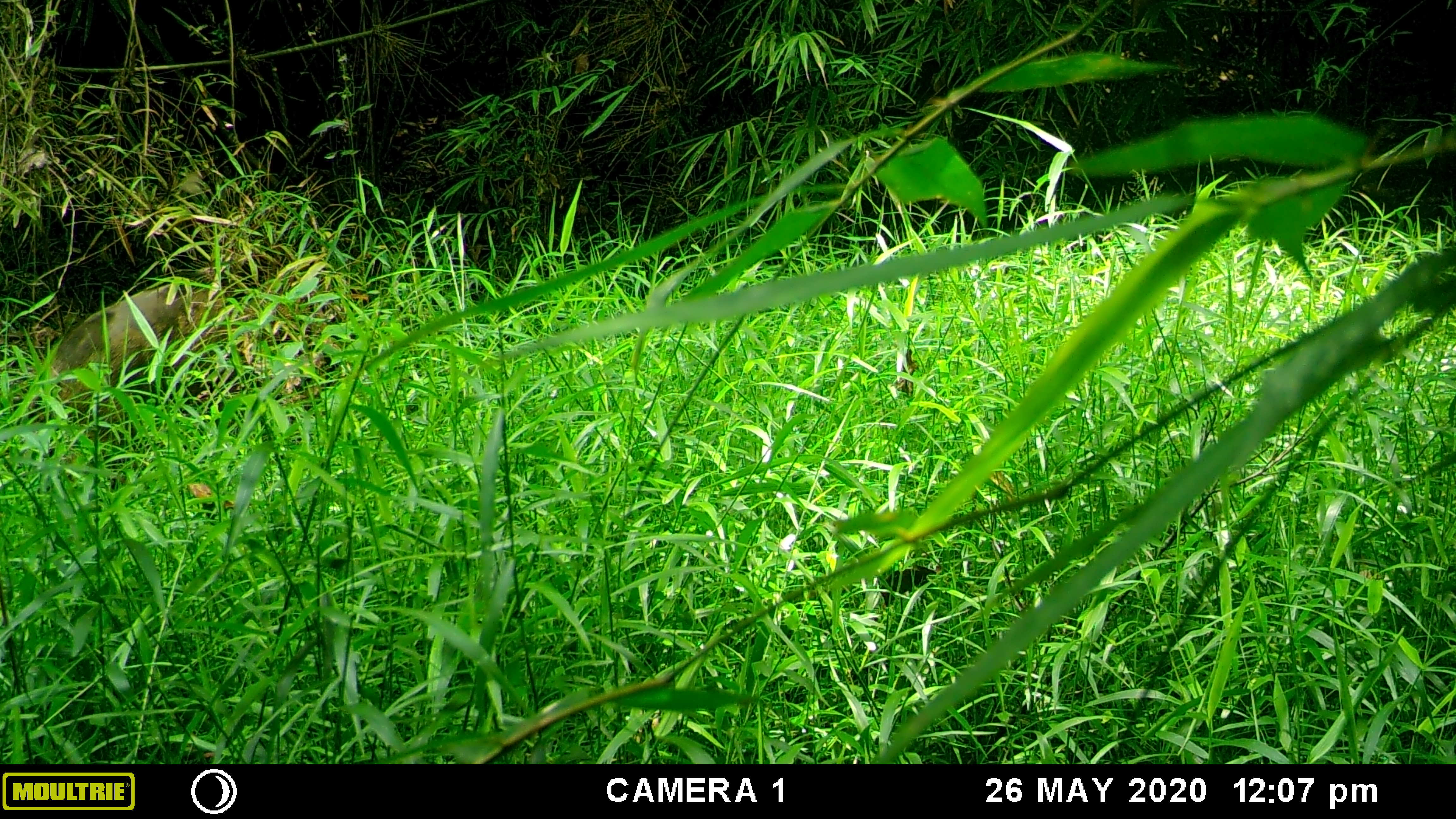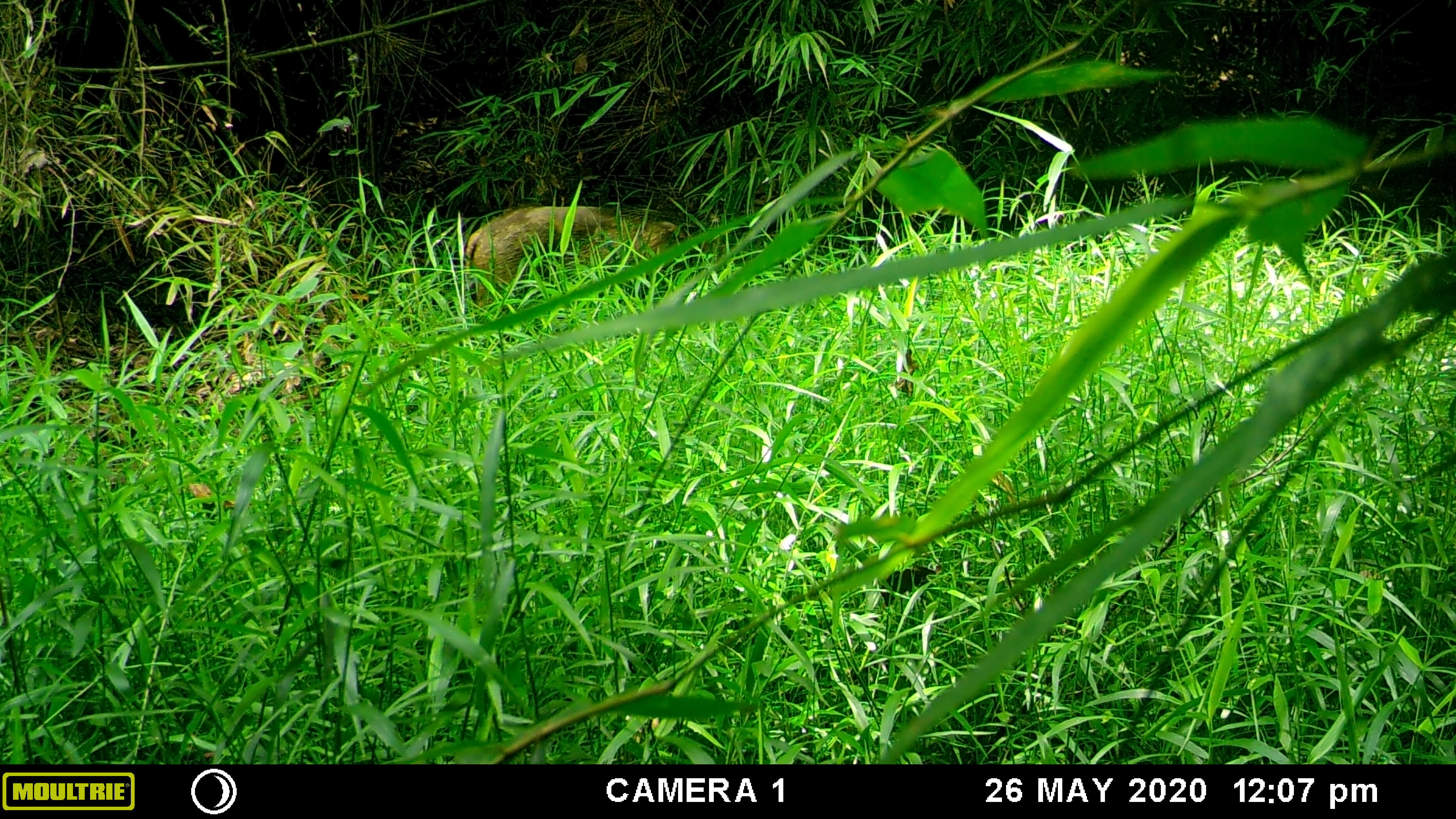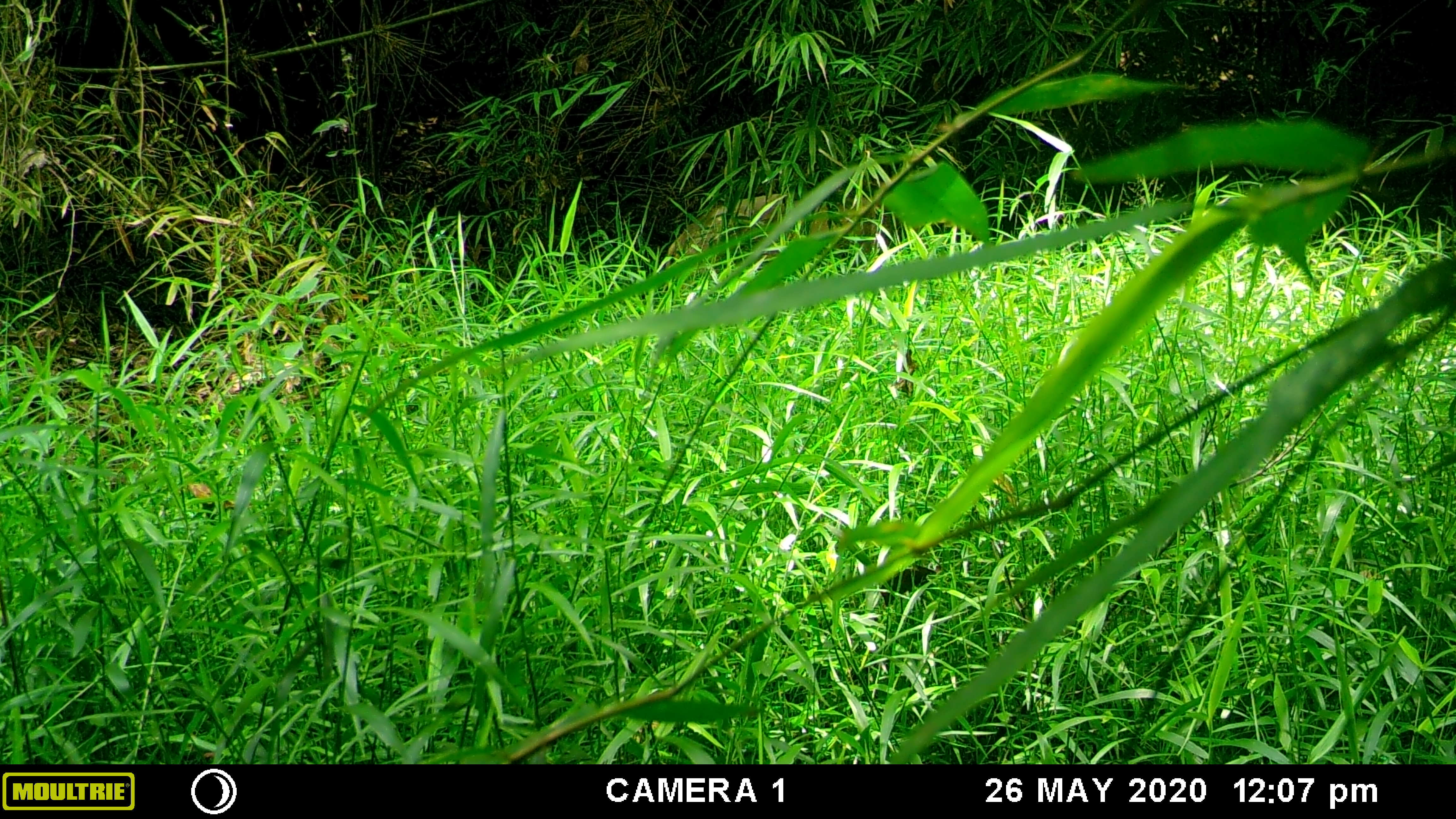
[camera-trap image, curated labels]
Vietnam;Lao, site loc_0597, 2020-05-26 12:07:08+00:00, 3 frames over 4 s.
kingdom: Animalia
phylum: Chordata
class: Mammalia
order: Artiodactyla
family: Suidae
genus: Sus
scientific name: Sus scrofa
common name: eurasian wild pig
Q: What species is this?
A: Eurasian wild pig (Sus scrofa).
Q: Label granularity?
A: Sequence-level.